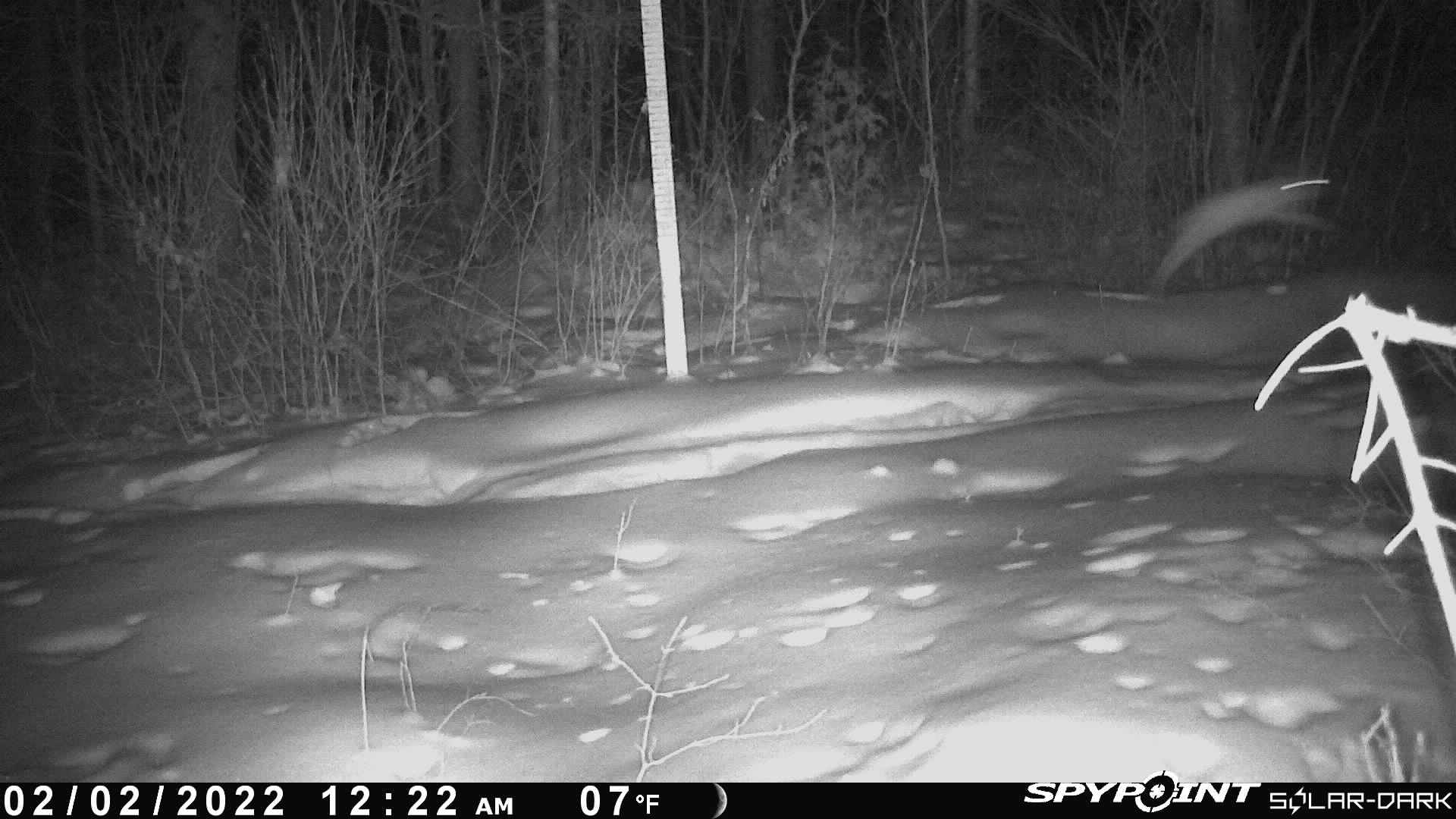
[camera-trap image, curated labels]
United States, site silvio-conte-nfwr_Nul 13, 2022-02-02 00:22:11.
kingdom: Animalia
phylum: Chordata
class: Mammalia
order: Lagomorpha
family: Leporidae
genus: Lepus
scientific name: Lepus americanus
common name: snowshoe hare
Snowshoe hare (Lepus americanus).